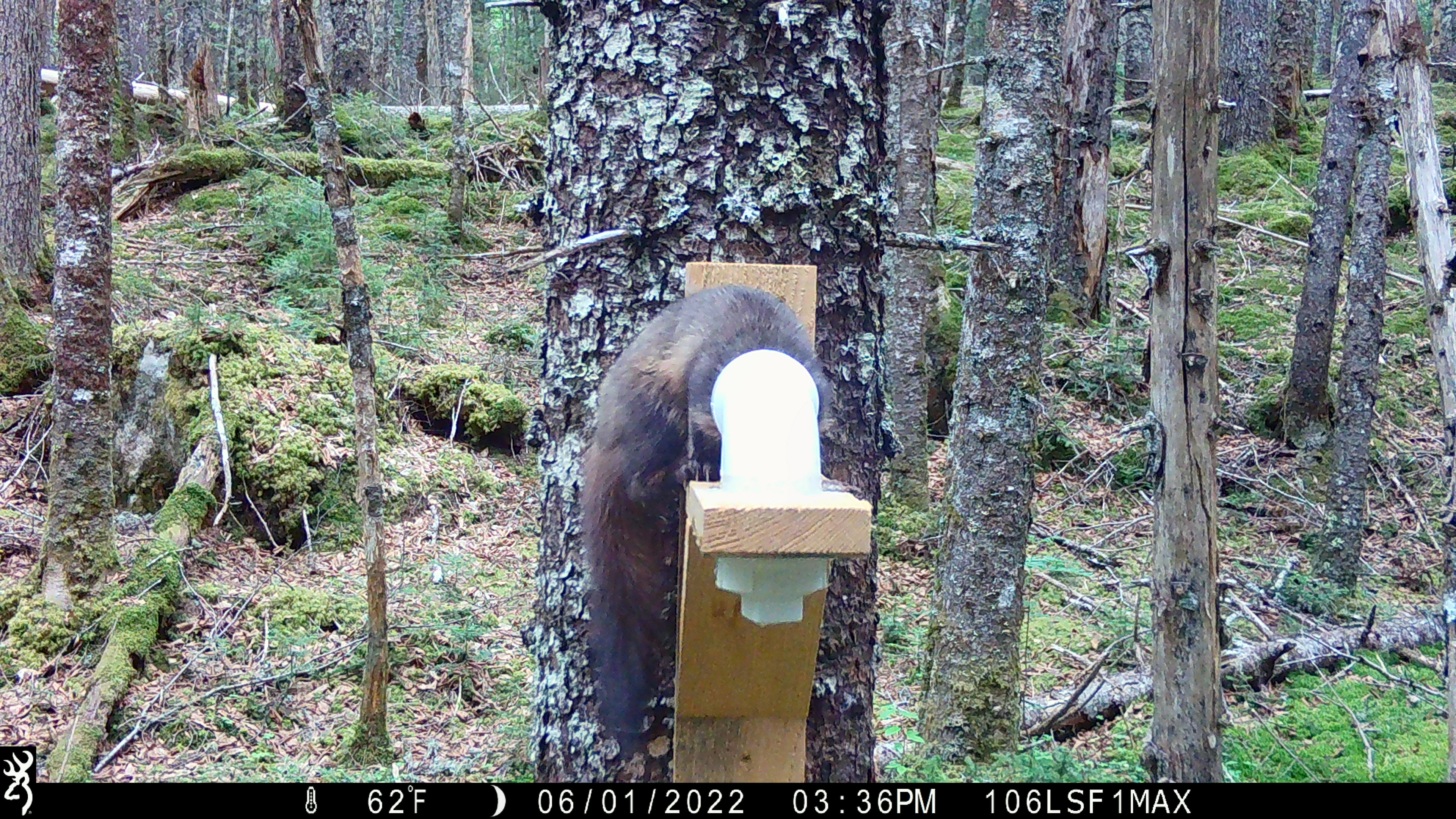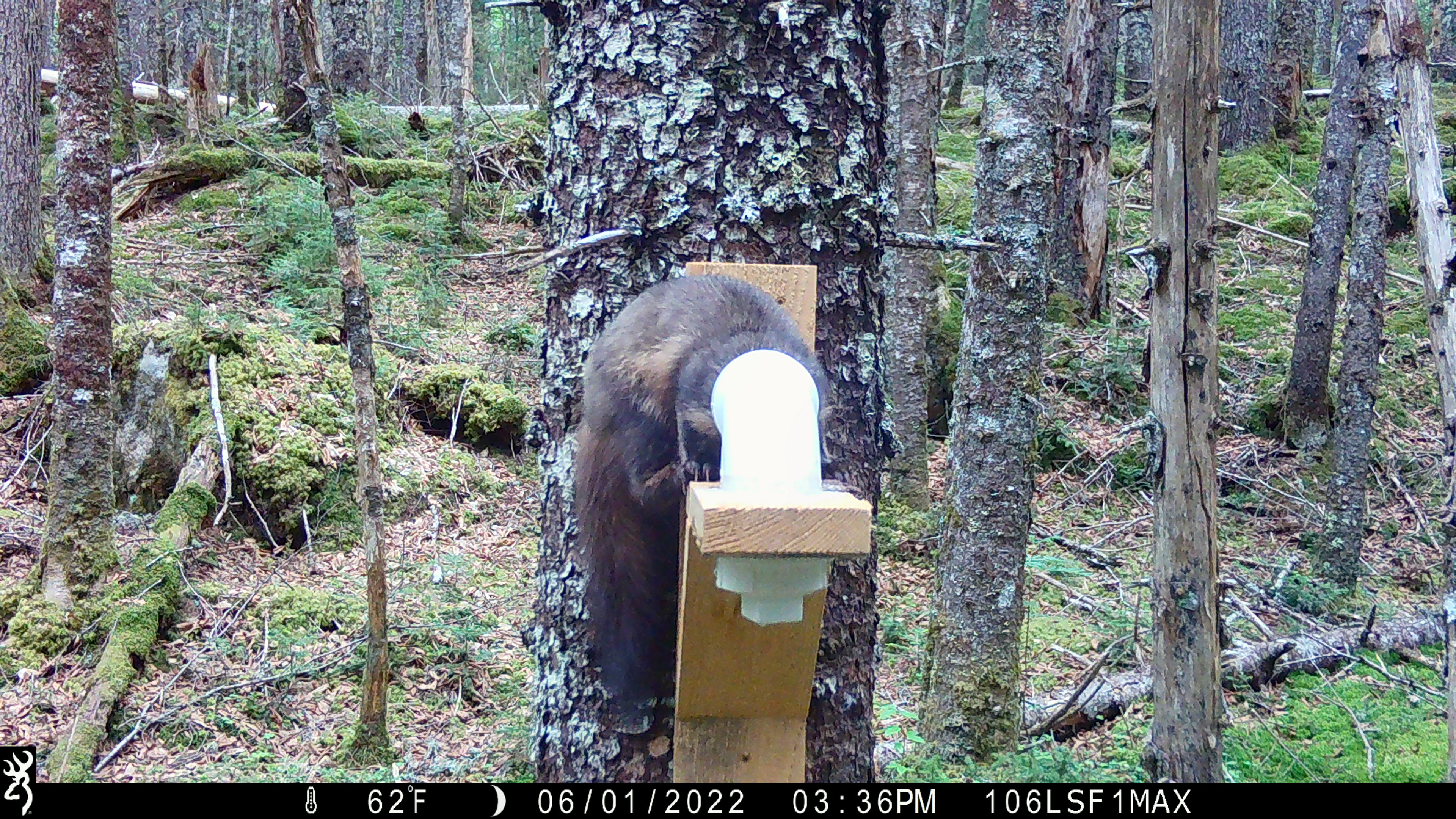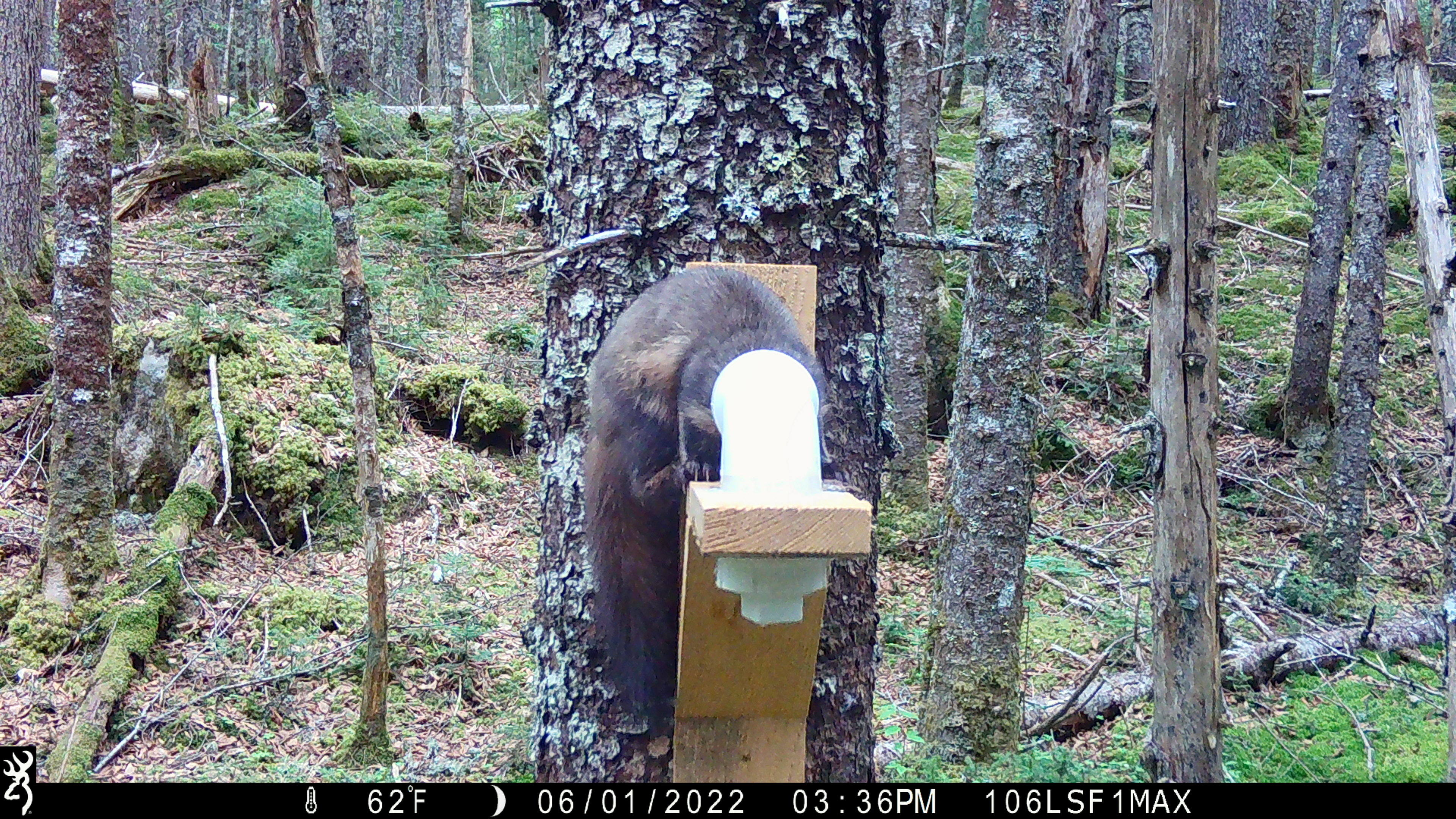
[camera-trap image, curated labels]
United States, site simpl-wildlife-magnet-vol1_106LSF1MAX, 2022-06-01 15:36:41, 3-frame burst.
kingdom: Animalia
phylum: Chordata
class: Mammalia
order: Carnivora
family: Mustelidae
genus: Martes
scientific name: Martes americana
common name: american marten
American marten (Martes americana).